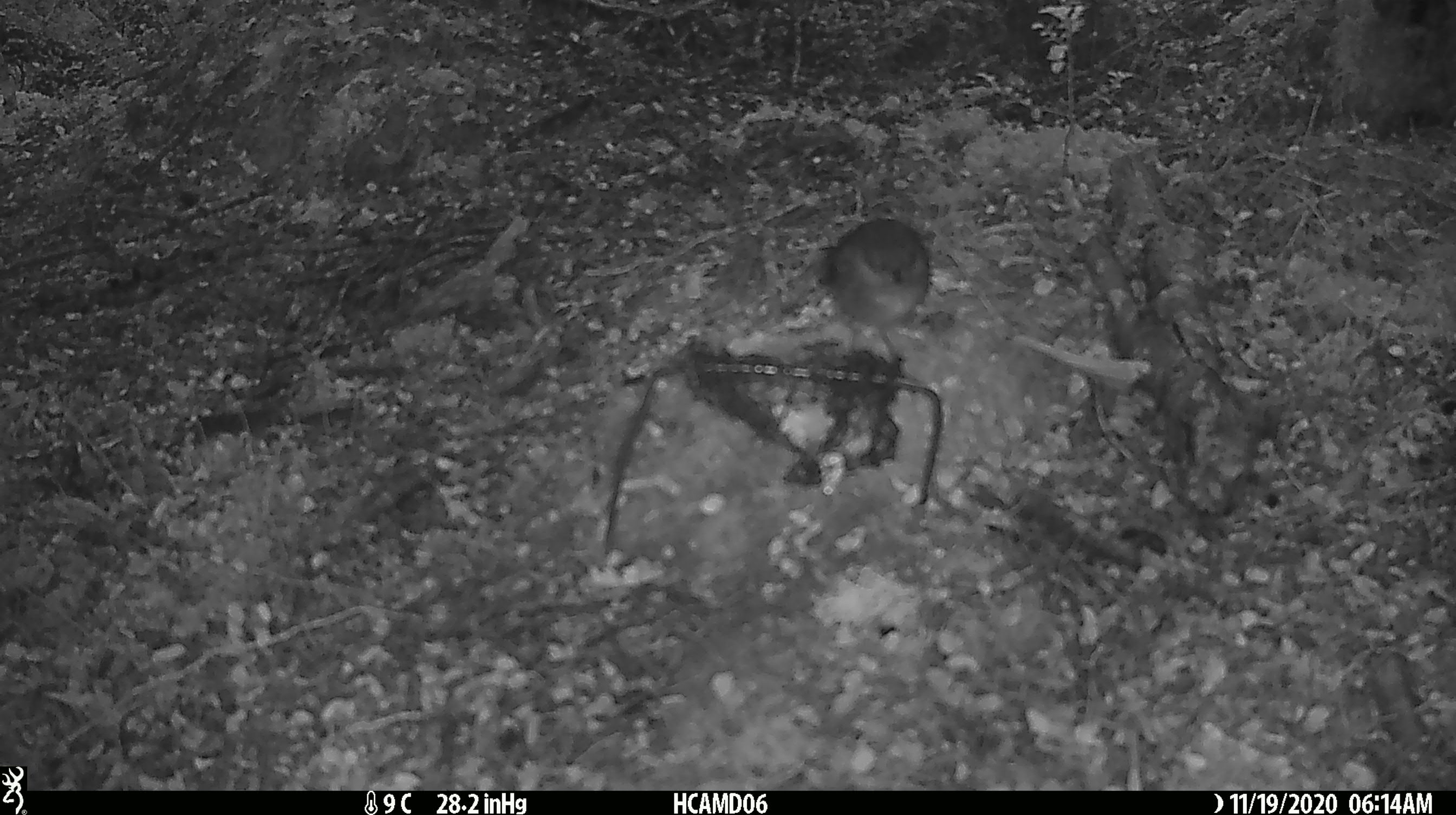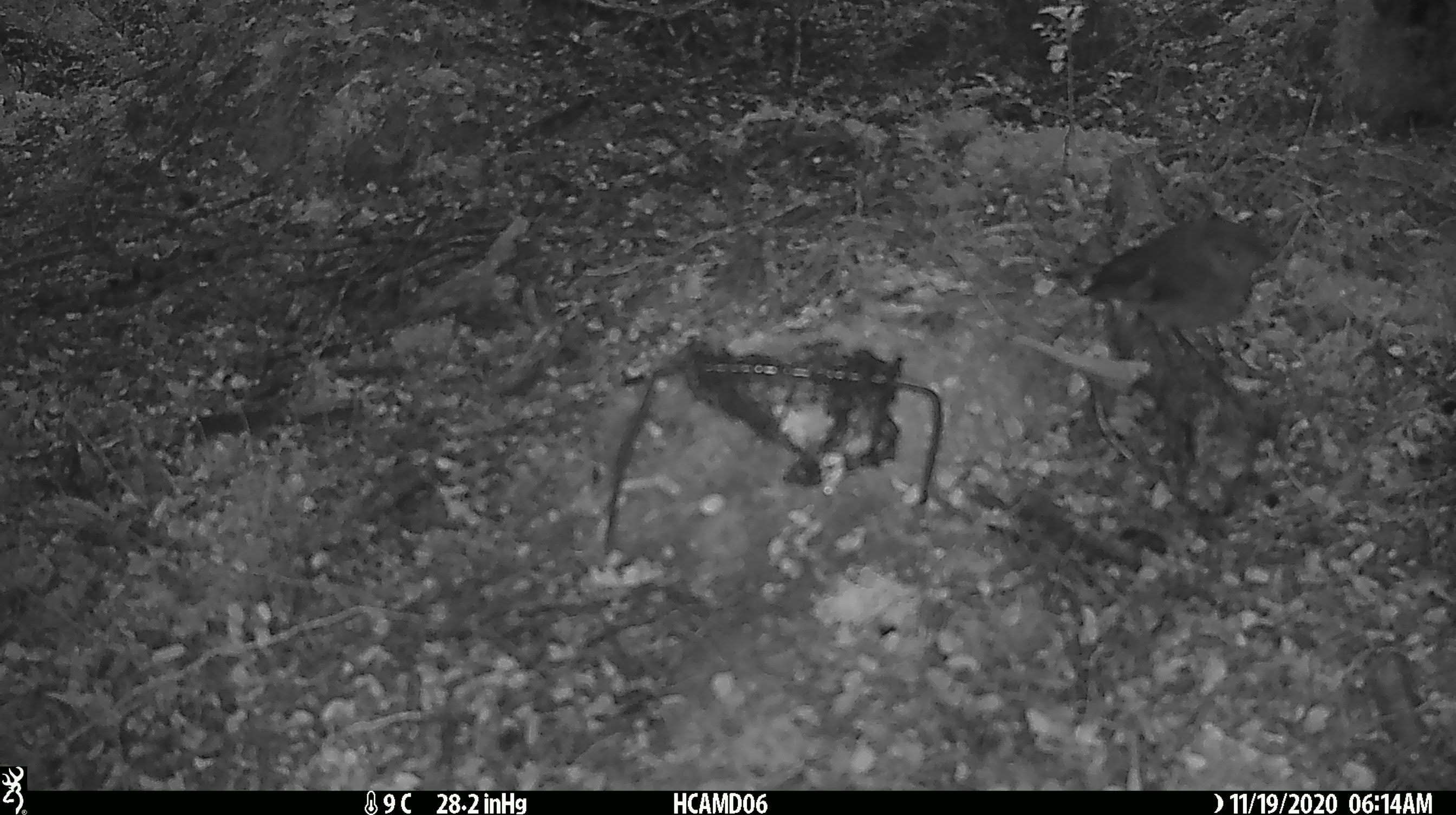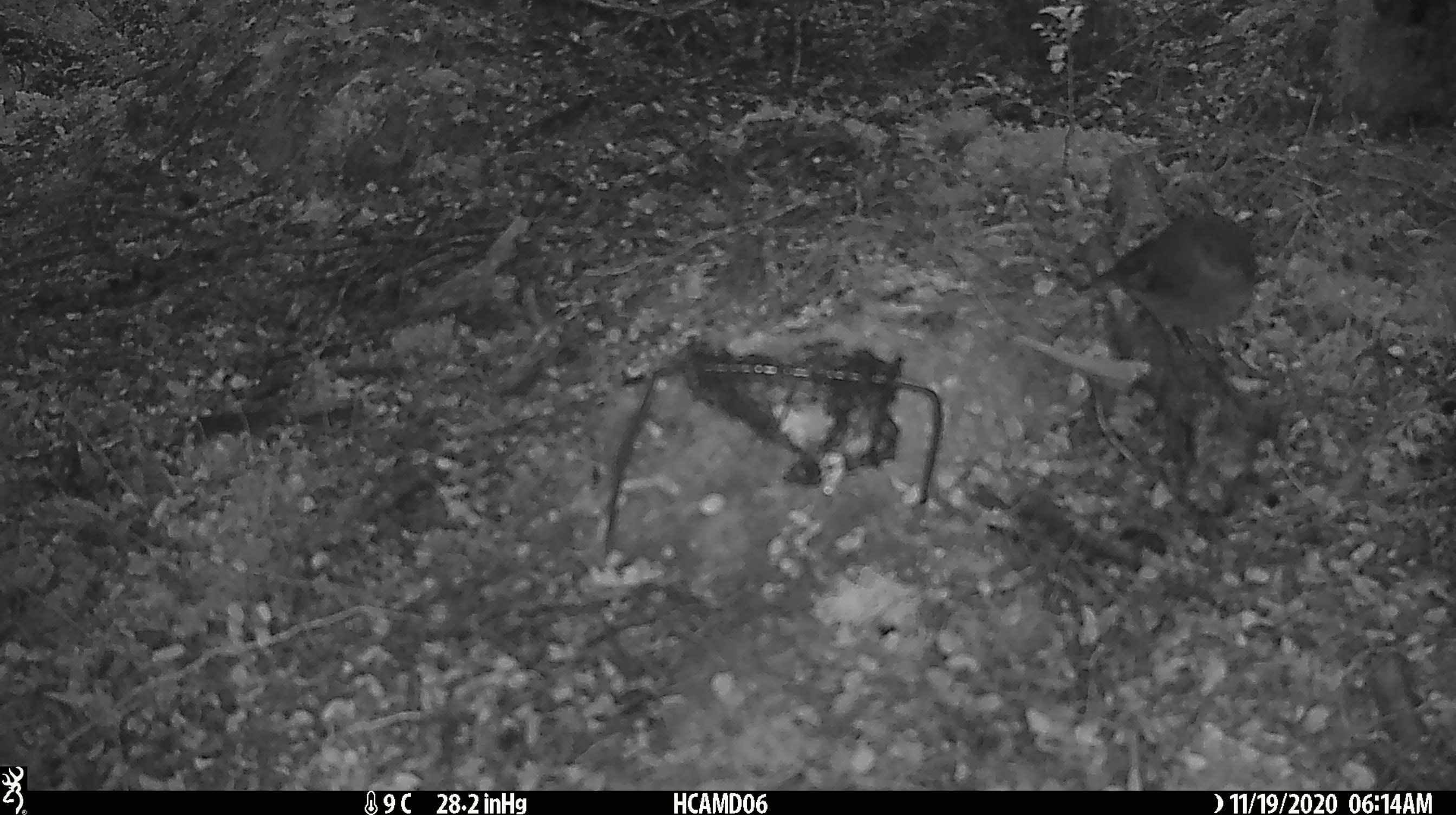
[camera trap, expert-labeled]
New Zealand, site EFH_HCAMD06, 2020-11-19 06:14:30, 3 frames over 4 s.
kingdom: Animalia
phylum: Chordata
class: Aves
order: Passeriformes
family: Petroicidae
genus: Petroica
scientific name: Petroica australis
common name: new zealand robin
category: robin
Robin (new zealand robin) (Petroica australis).